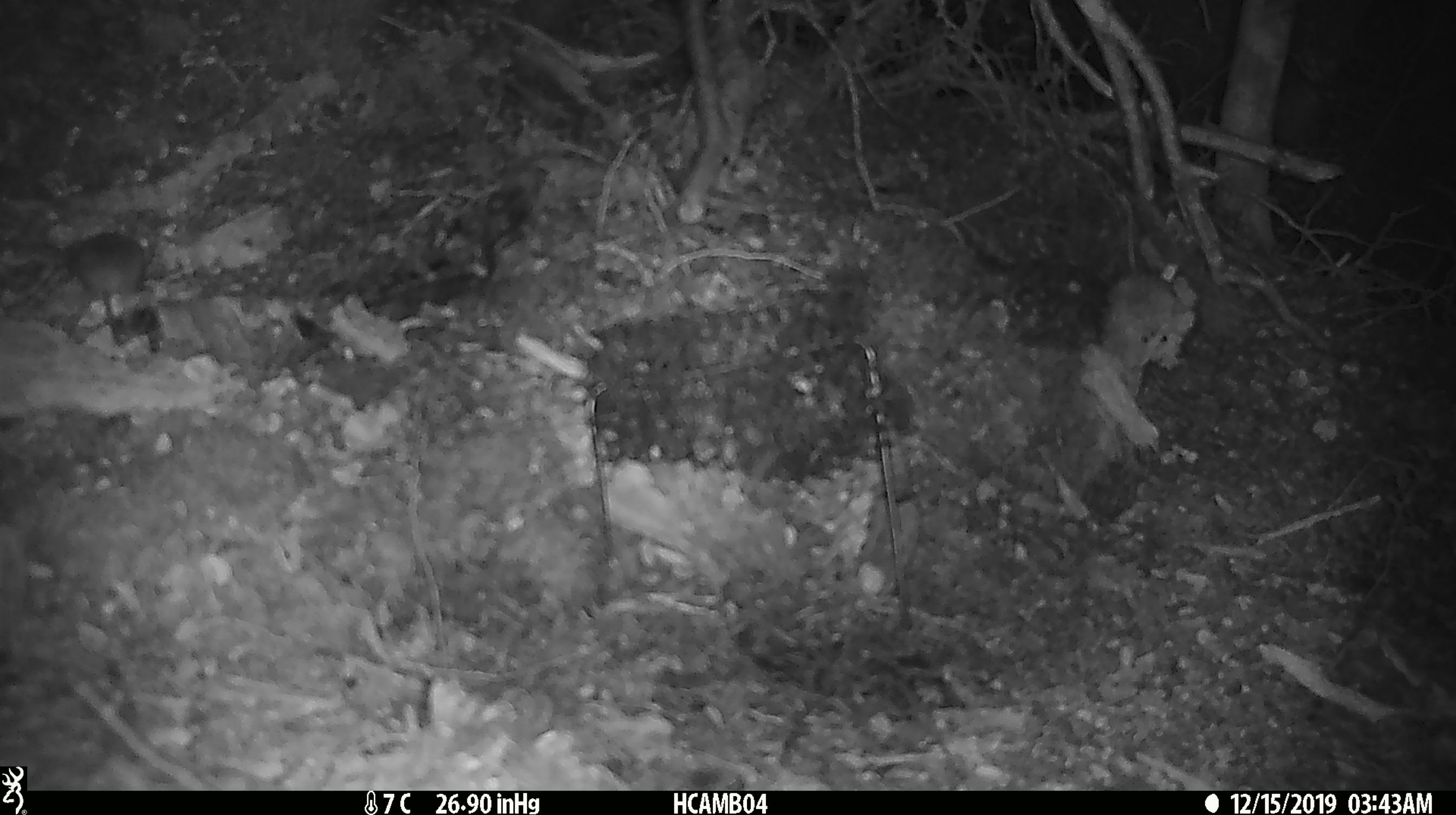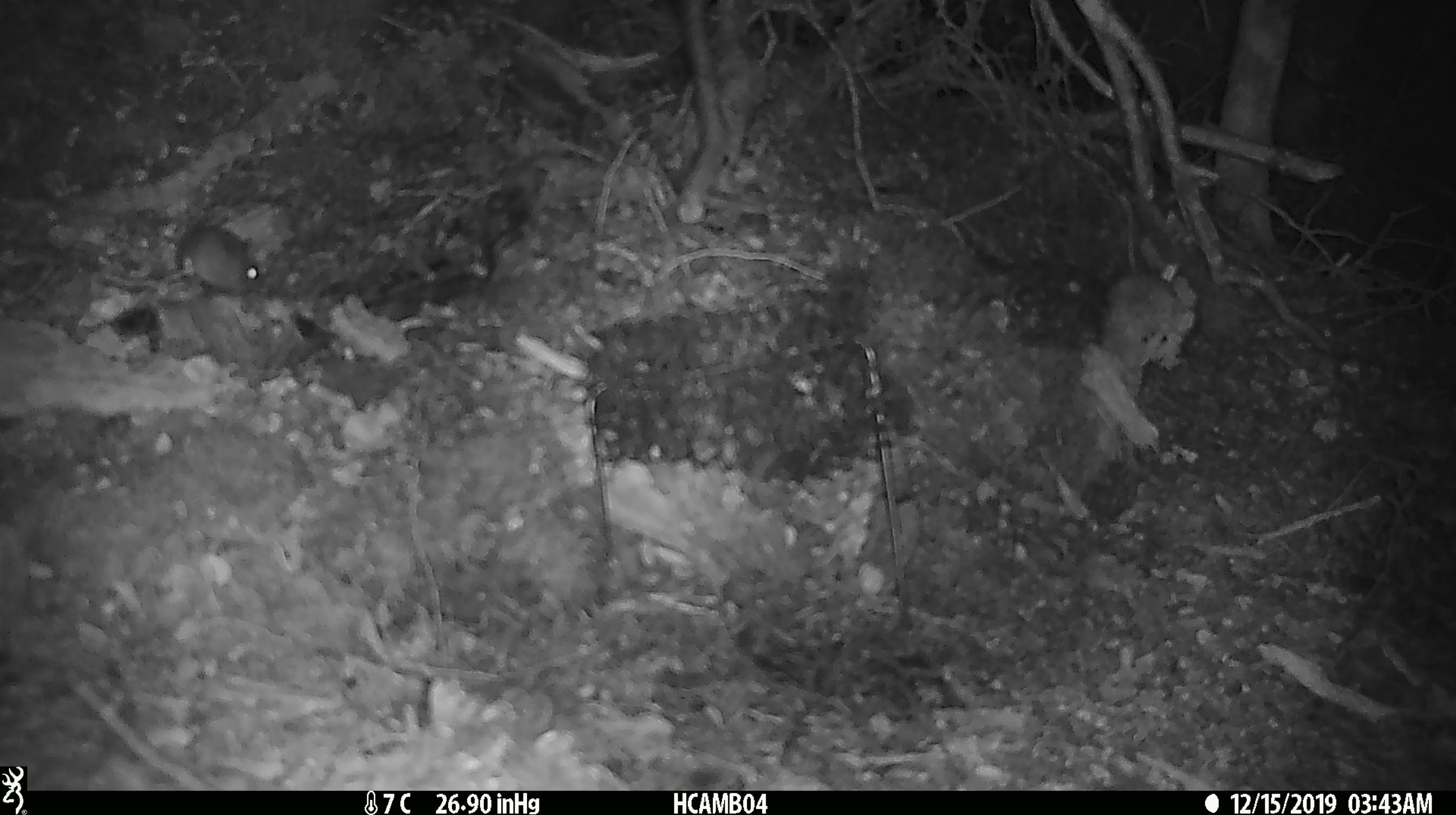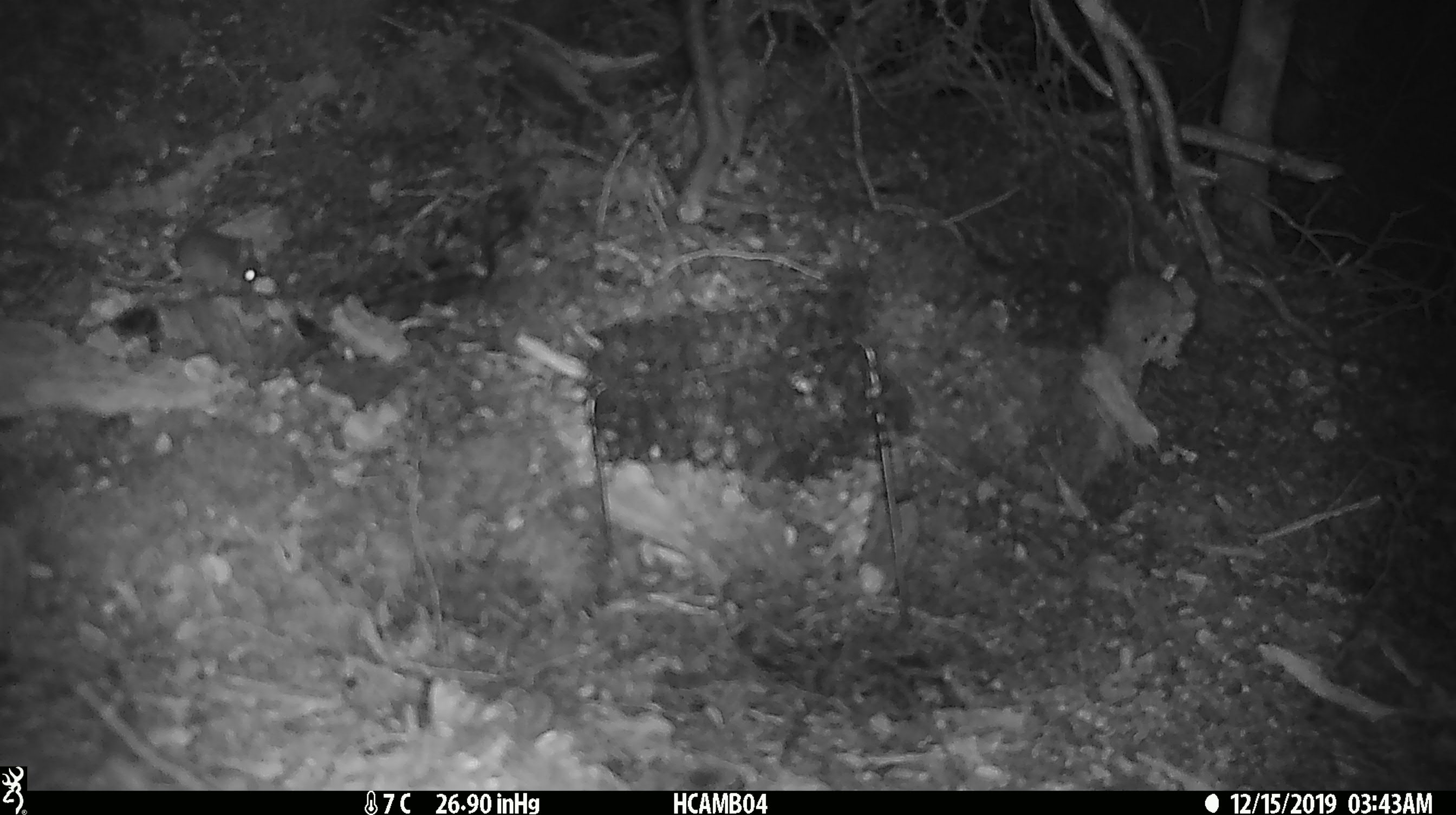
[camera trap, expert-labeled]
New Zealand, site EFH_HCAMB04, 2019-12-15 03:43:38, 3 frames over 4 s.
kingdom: Animalia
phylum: Chordata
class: Mammalia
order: Rodentia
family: Muridae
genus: Mus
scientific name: Mus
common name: mouse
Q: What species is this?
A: Mouse (Mus).